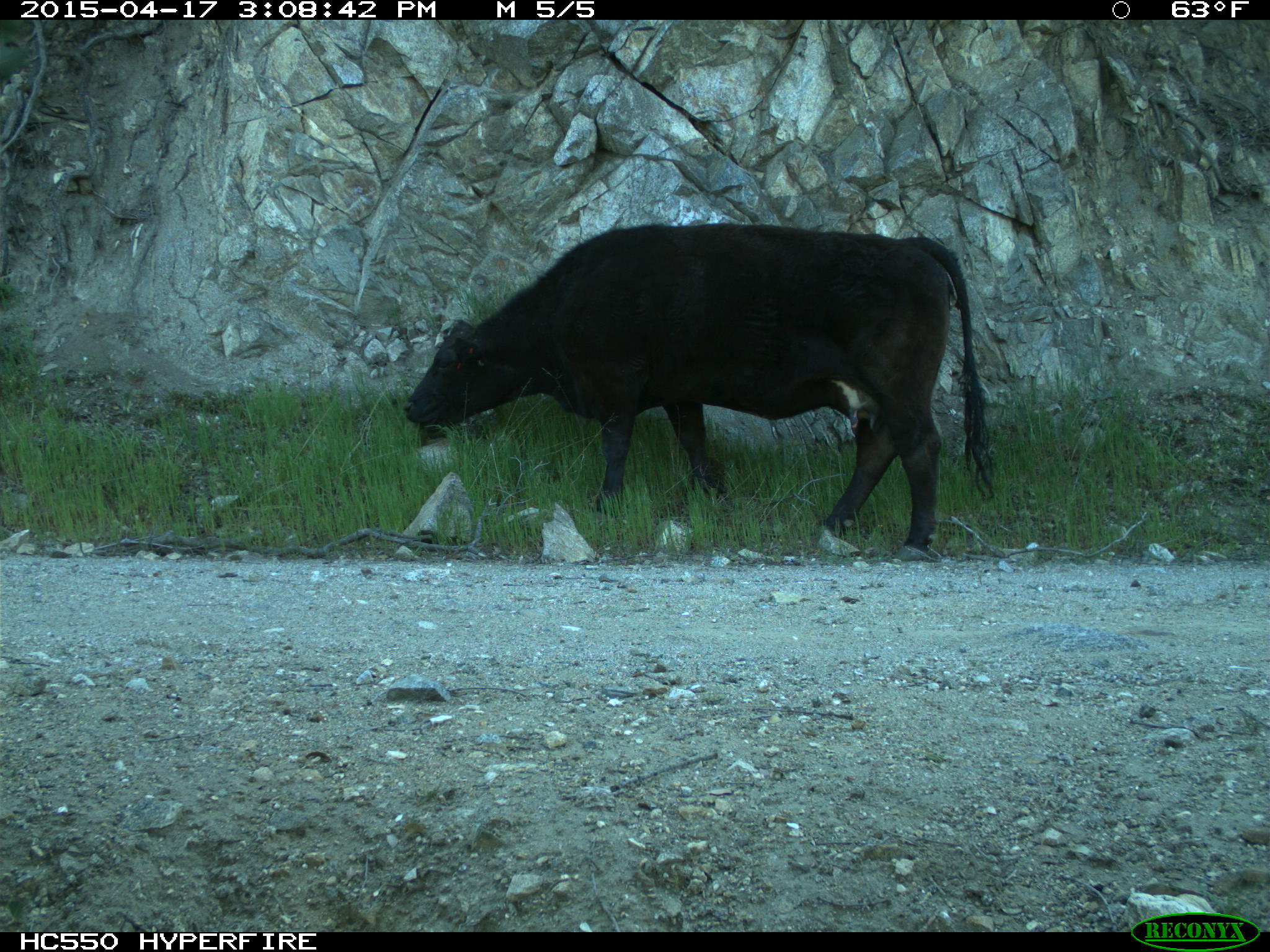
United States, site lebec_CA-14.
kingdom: Animalia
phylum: Chordata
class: Mammalia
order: Artiodactyla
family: Bovidae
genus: Bos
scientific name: Bos taurus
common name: domestic cow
Bos taurus (domestic cow).